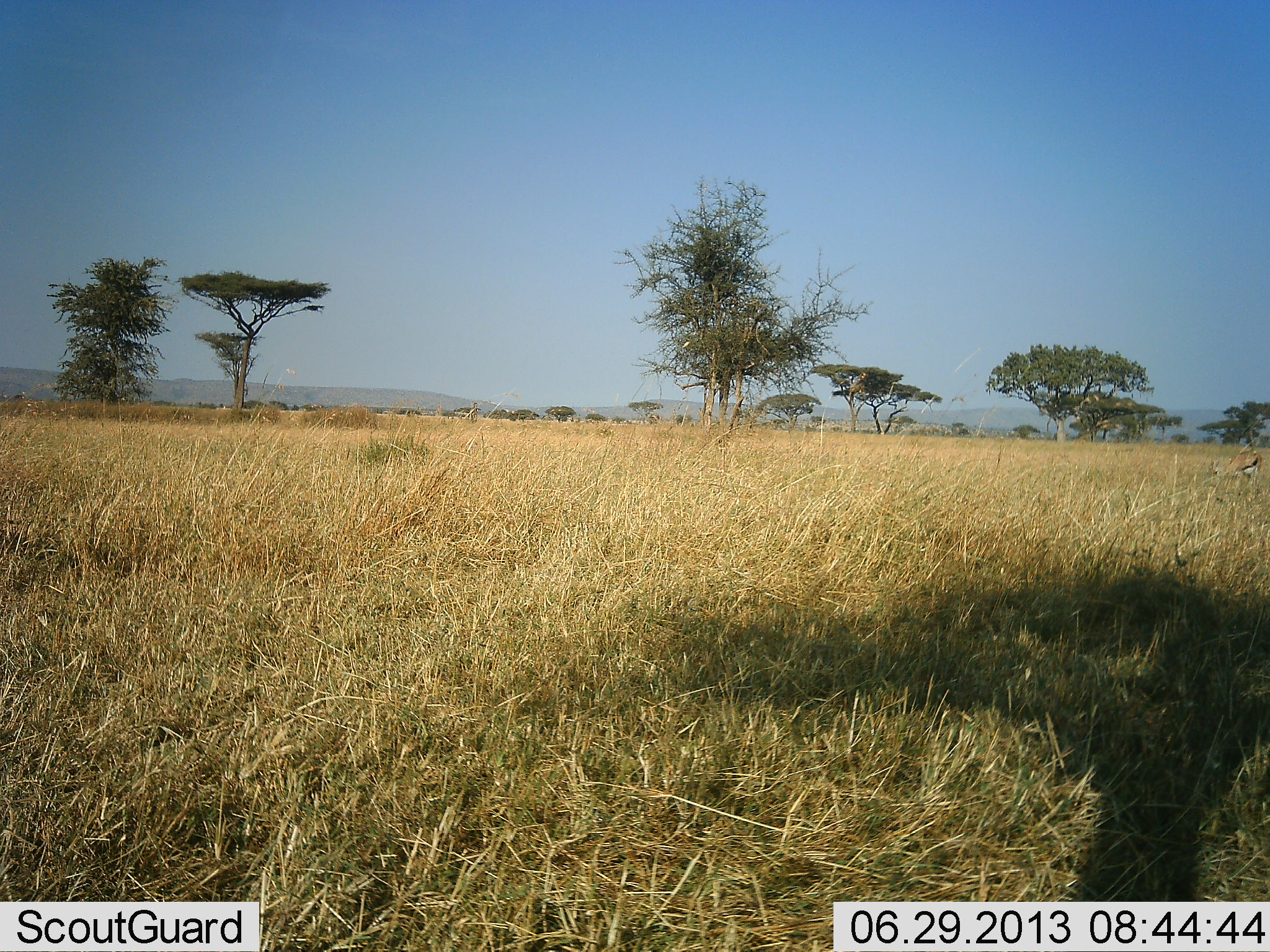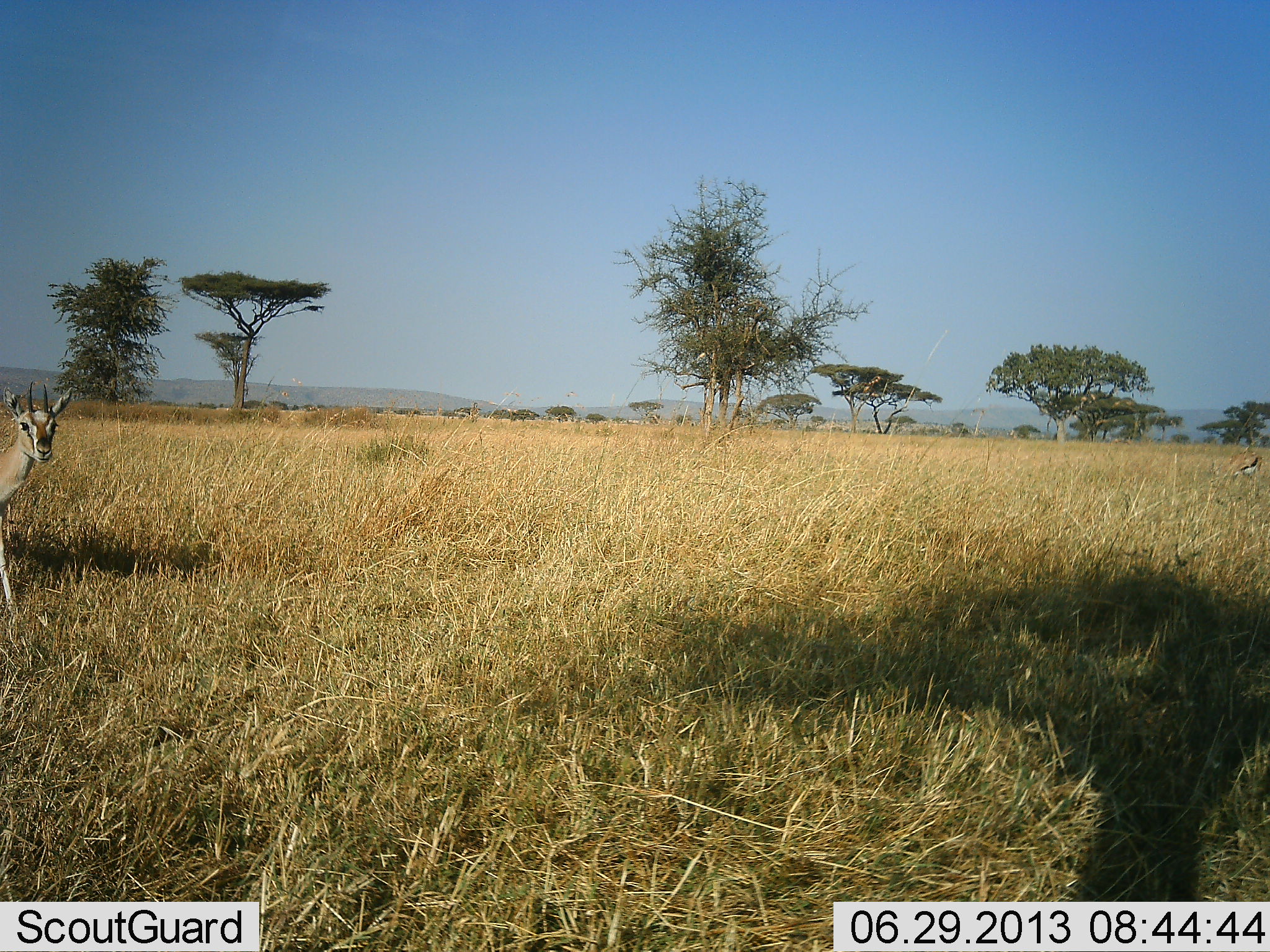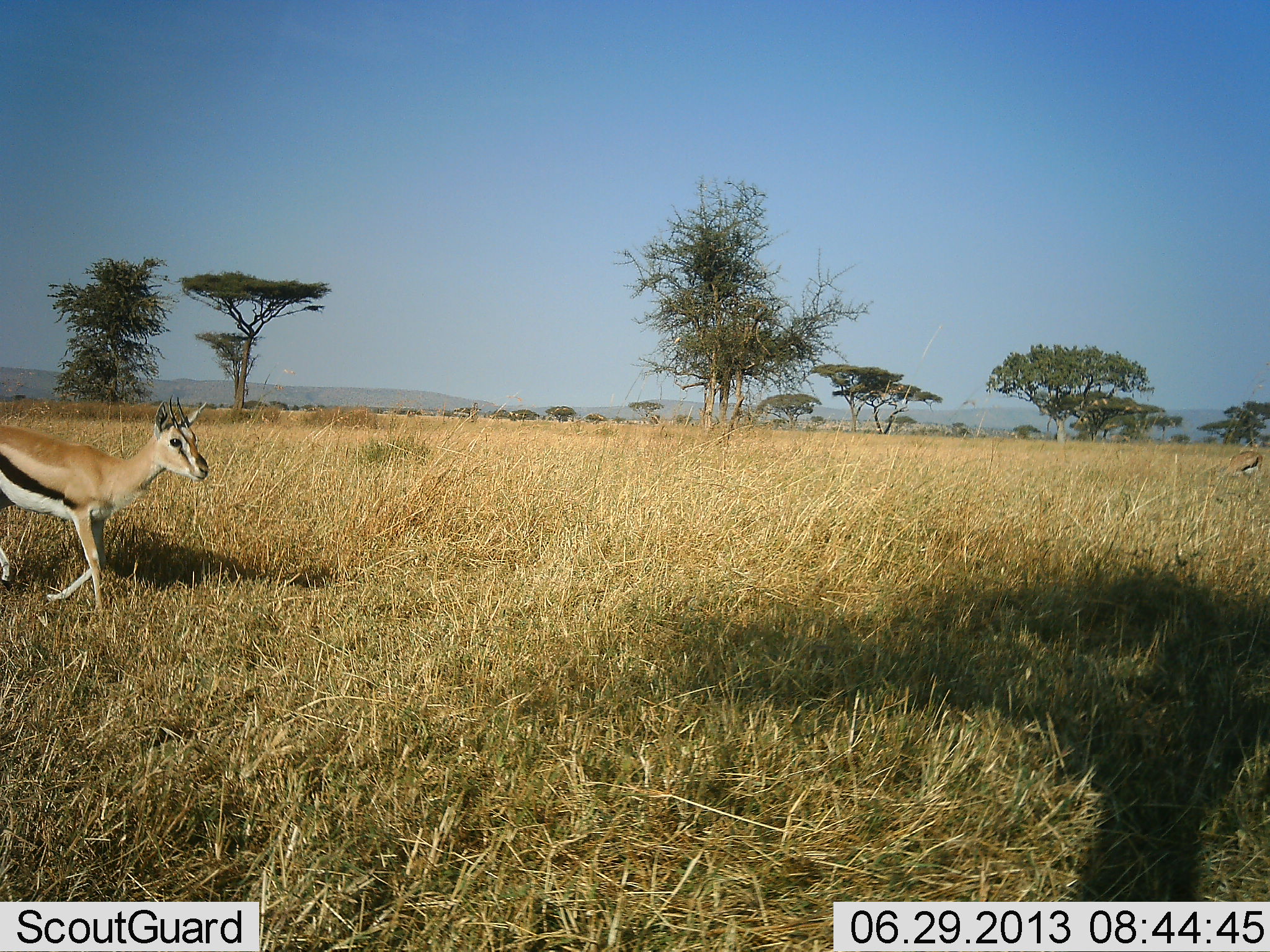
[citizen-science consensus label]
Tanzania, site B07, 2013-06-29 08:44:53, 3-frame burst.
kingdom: Animalia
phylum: Chordata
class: Mammalia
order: Artiodactyla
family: Bovidae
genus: Eudorcas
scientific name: Eudorcas thomsonii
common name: thomson's gazelle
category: gazellethomsons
Gazellethomsons (thomson's gazelle) (Eudorcas thomsonii), count 1. Behavior (volunteer vote fractions): standing 7%, resting 14%, moving 93%, interacting 0%. Young present (vote fraction): 0%. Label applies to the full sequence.